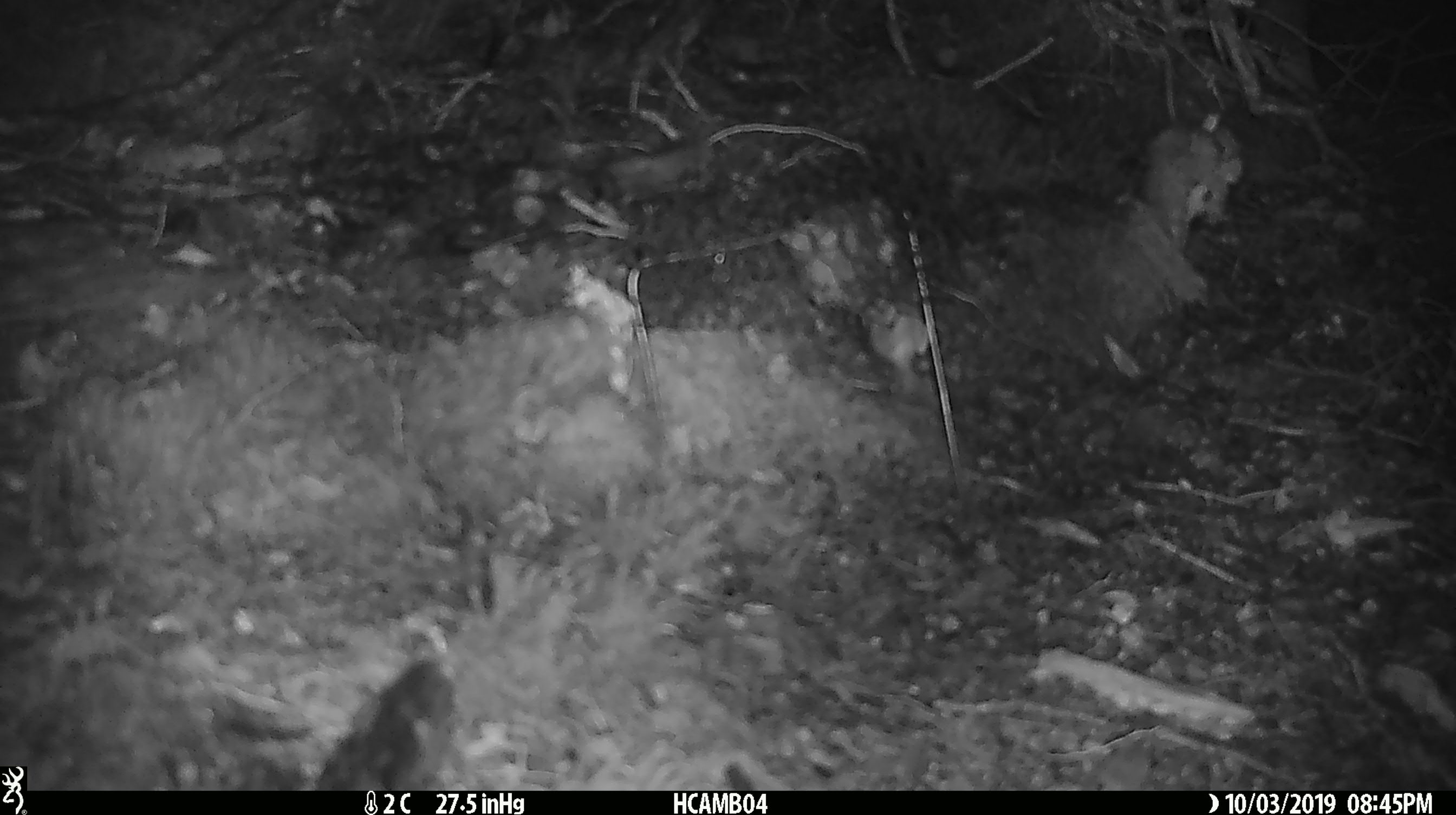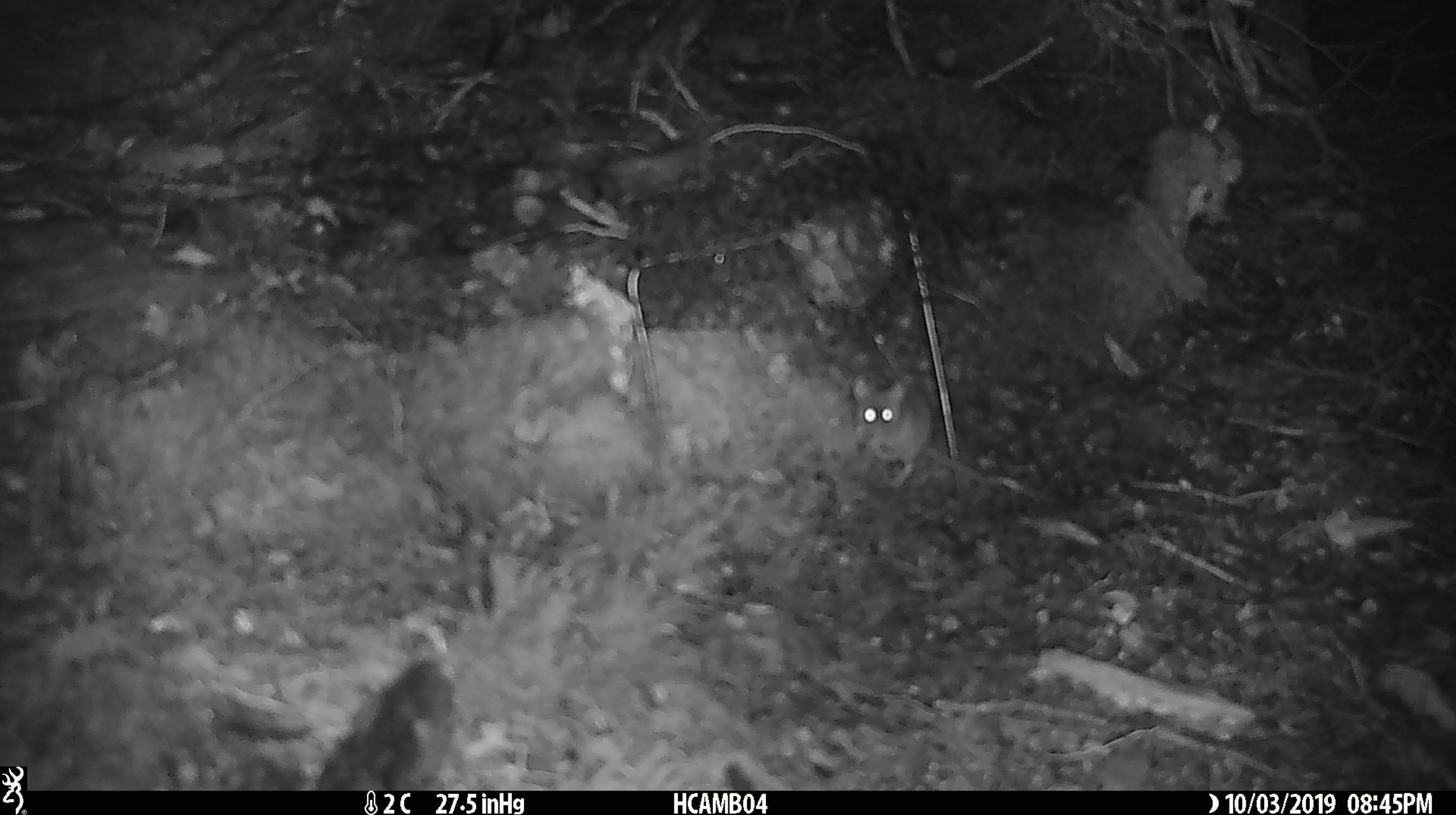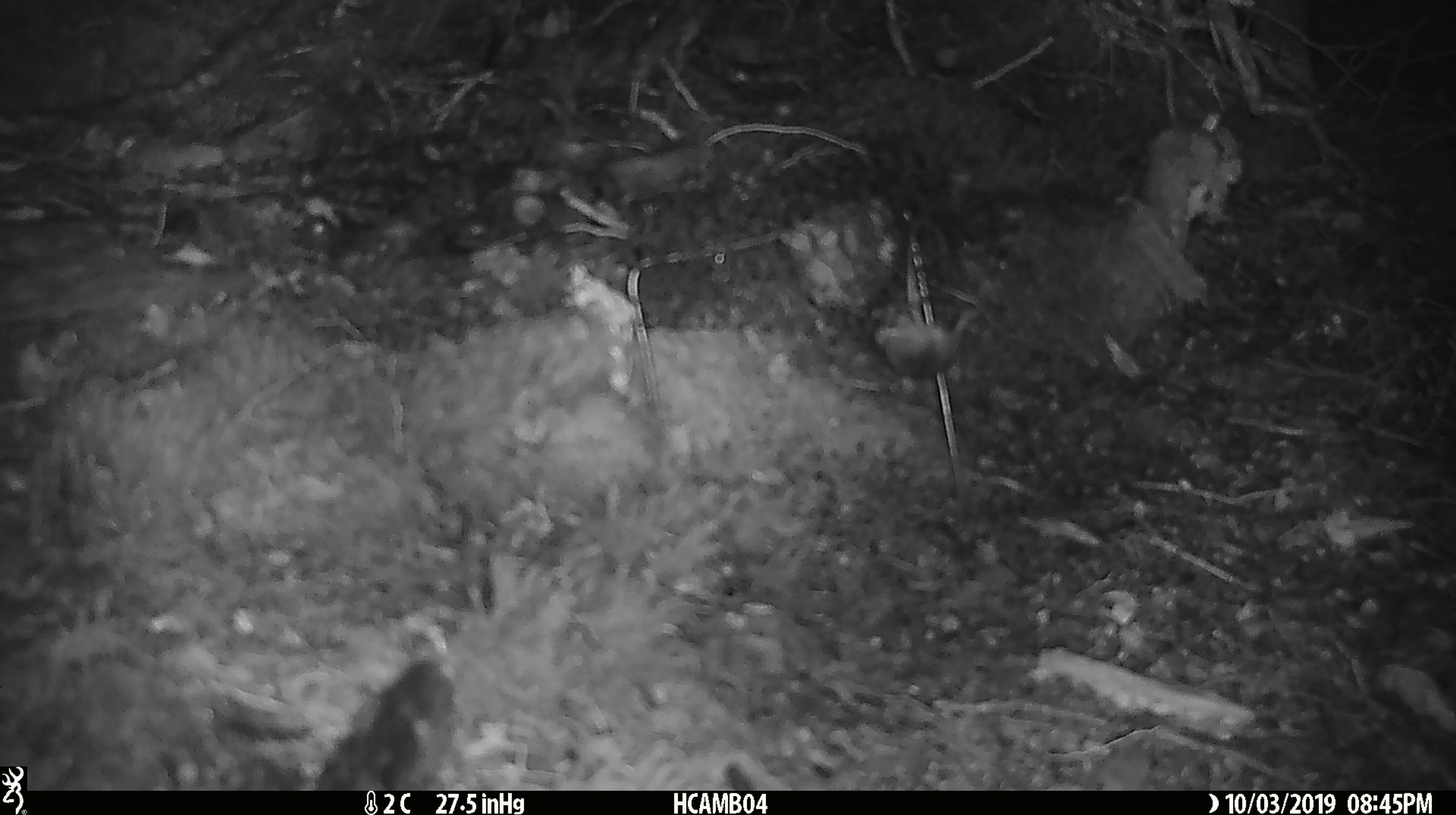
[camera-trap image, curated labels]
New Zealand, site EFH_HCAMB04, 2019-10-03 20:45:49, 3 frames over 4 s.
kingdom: Animalia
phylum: Chordata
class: Mammalia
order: Rodentia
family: Muridae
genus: Mus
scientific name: Mus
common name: mouse